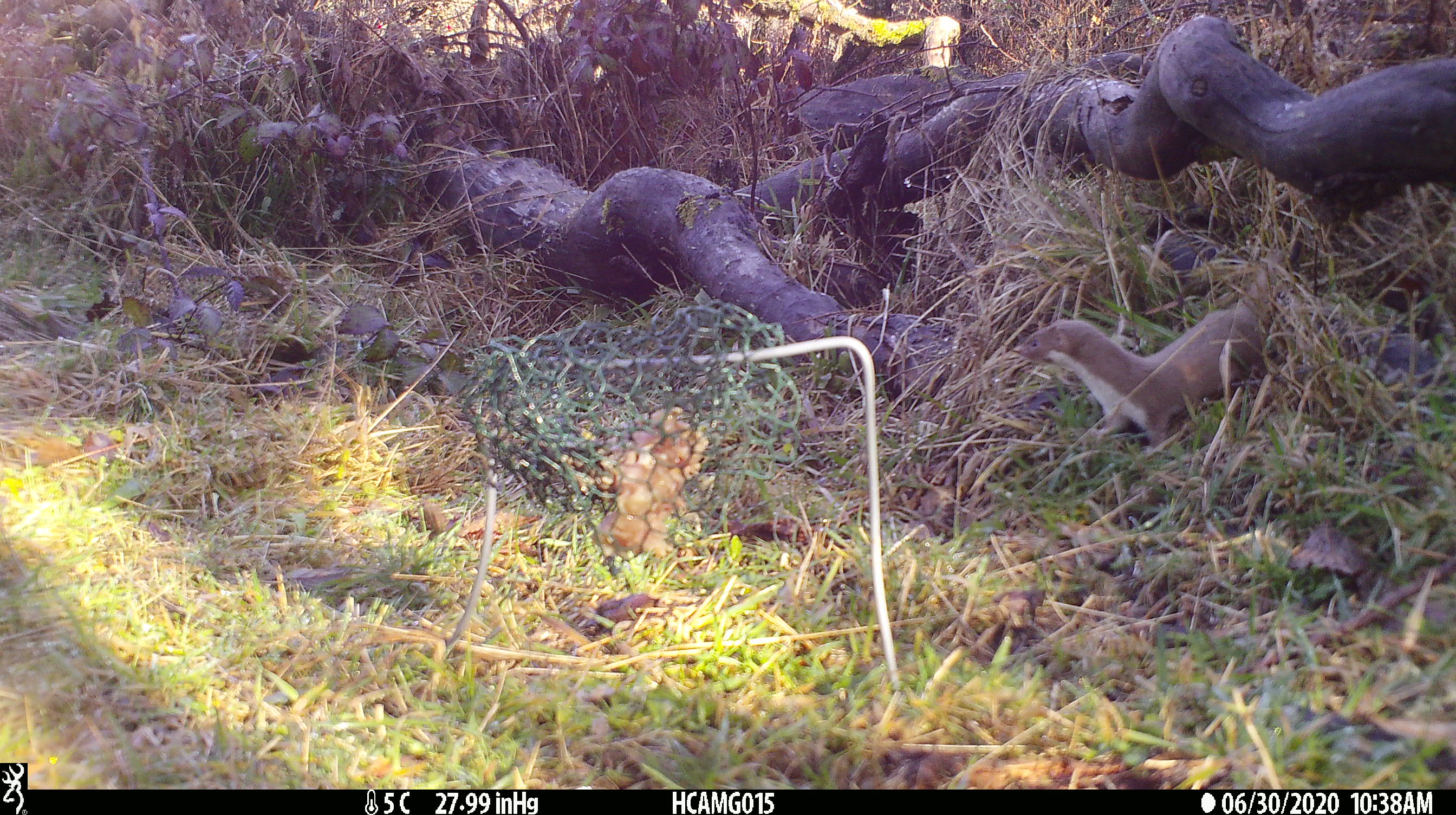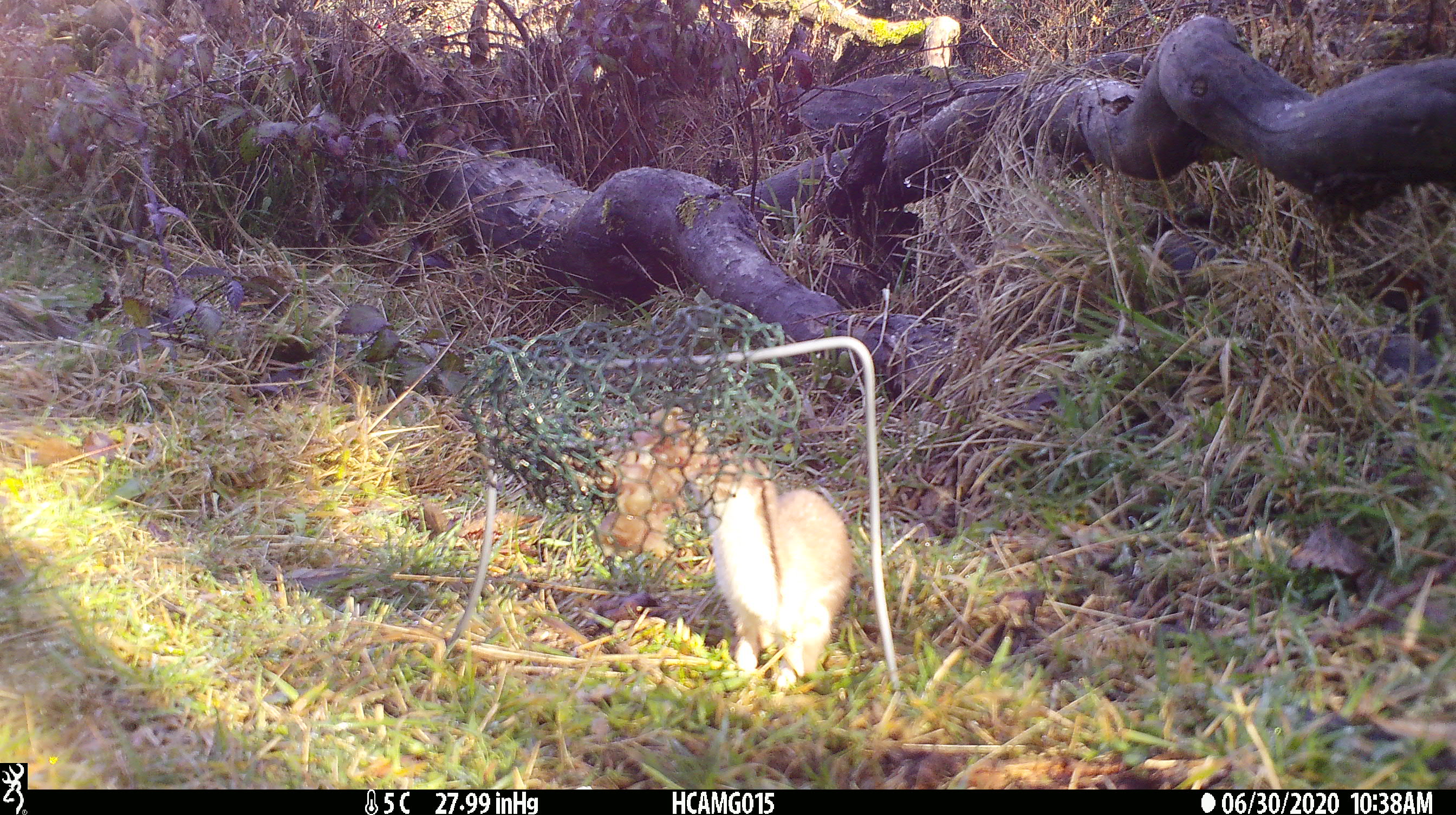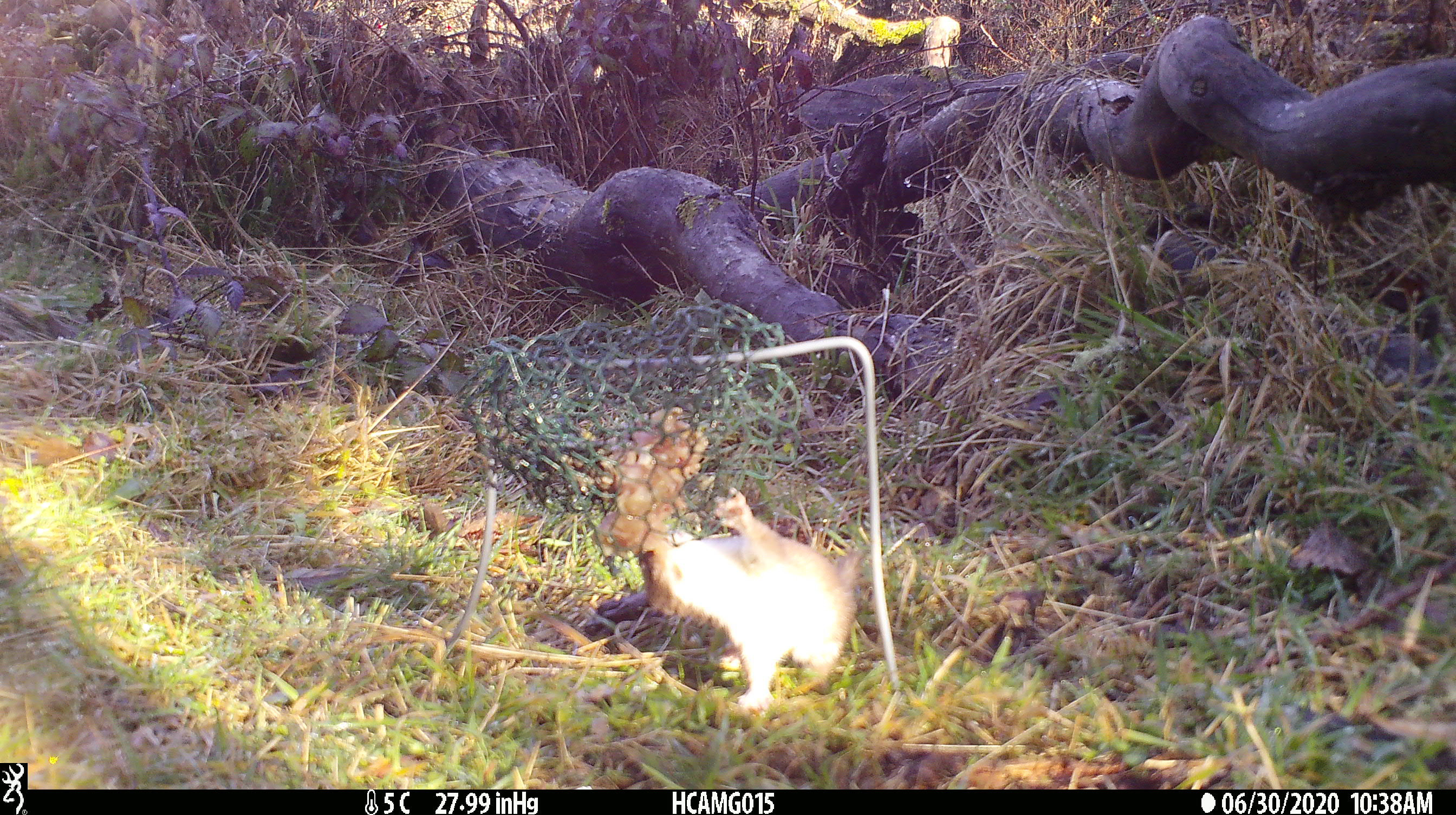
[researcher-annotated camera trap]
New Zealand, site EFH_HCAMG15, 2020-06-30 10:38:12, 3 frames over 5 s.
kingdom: Animalia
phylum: Chordata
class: Mammalia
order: Carnivora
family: Mustelidae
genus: Mustela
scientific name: Mustela nivalis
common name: least weasel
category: weasel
Weasel (least weasel) (Mustela nivalis).